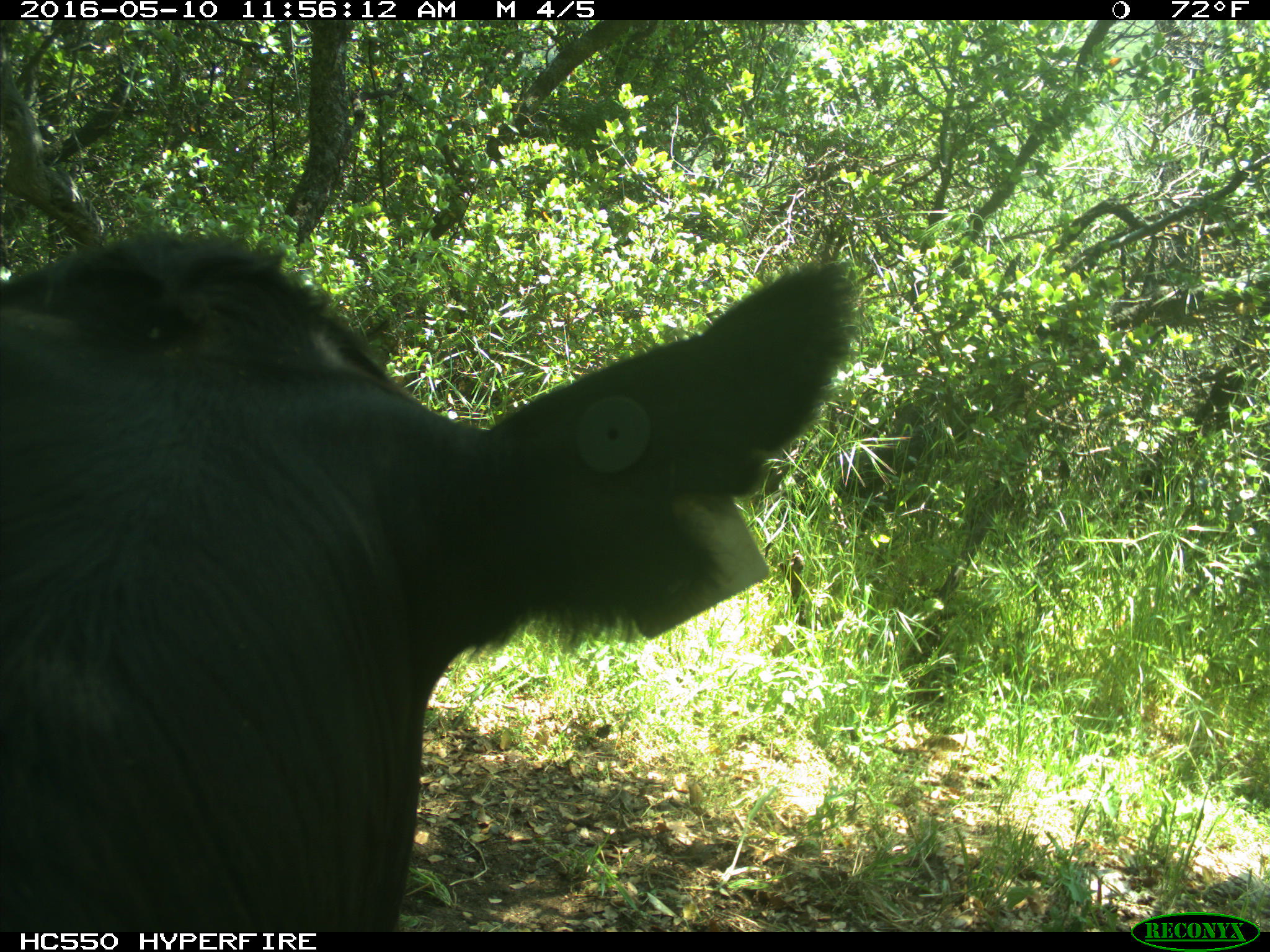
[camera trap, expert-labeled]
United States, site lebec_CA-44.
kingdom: Animalia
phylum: Chordata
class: Mammalia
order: Artiodactyla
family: Bovidae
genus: Bos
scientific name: Bos taurus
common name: domestic cow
Bos taurus (domestic cow).